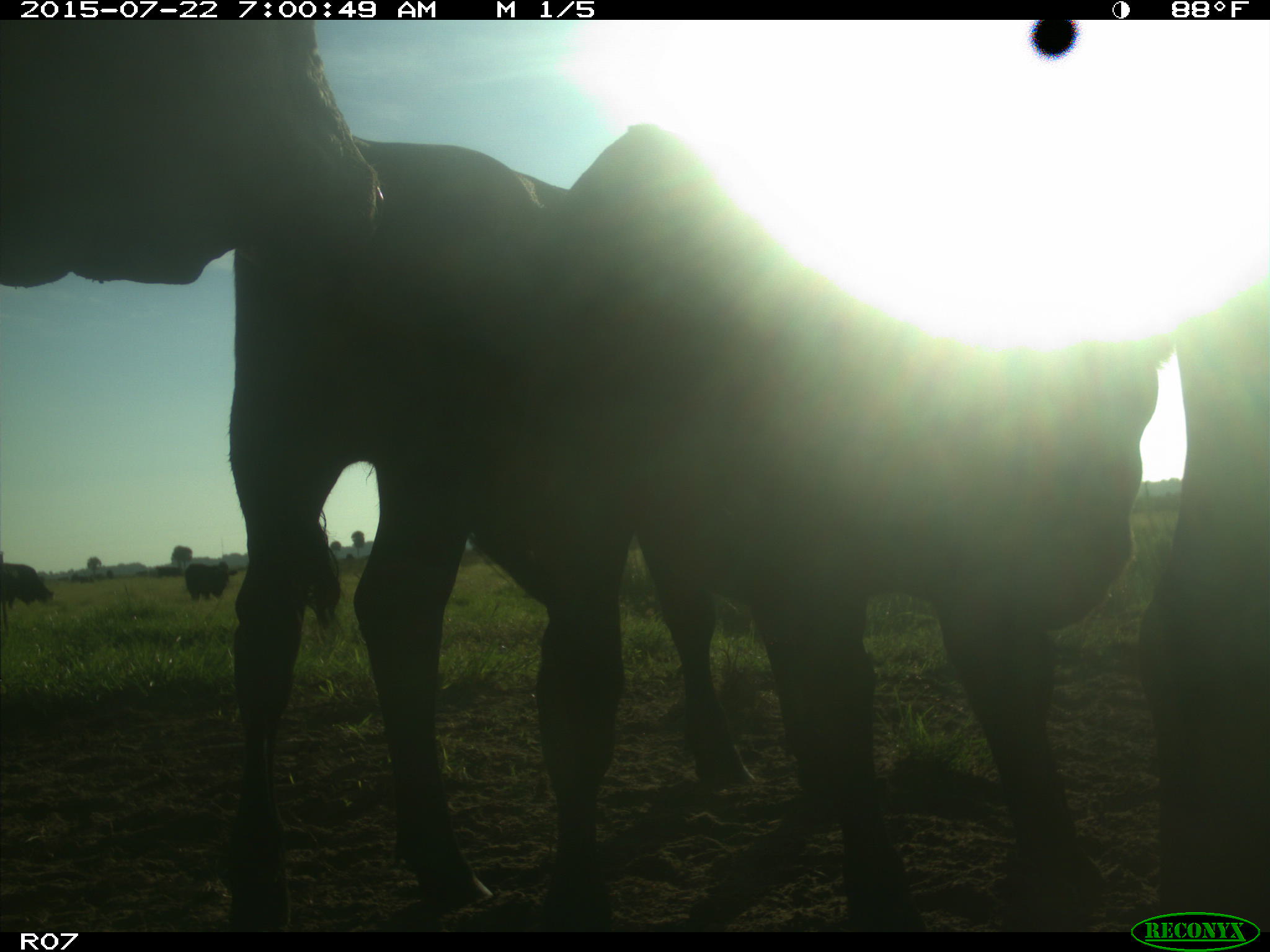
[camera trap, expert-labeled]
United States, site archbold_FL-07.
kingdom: Animalia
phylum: Chordata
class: Mammalia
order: Artiodactyla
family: Bovidae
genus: Bos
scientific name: Bos taurus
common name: domestic cow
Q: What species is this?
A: Bos taurus (domestic cow).